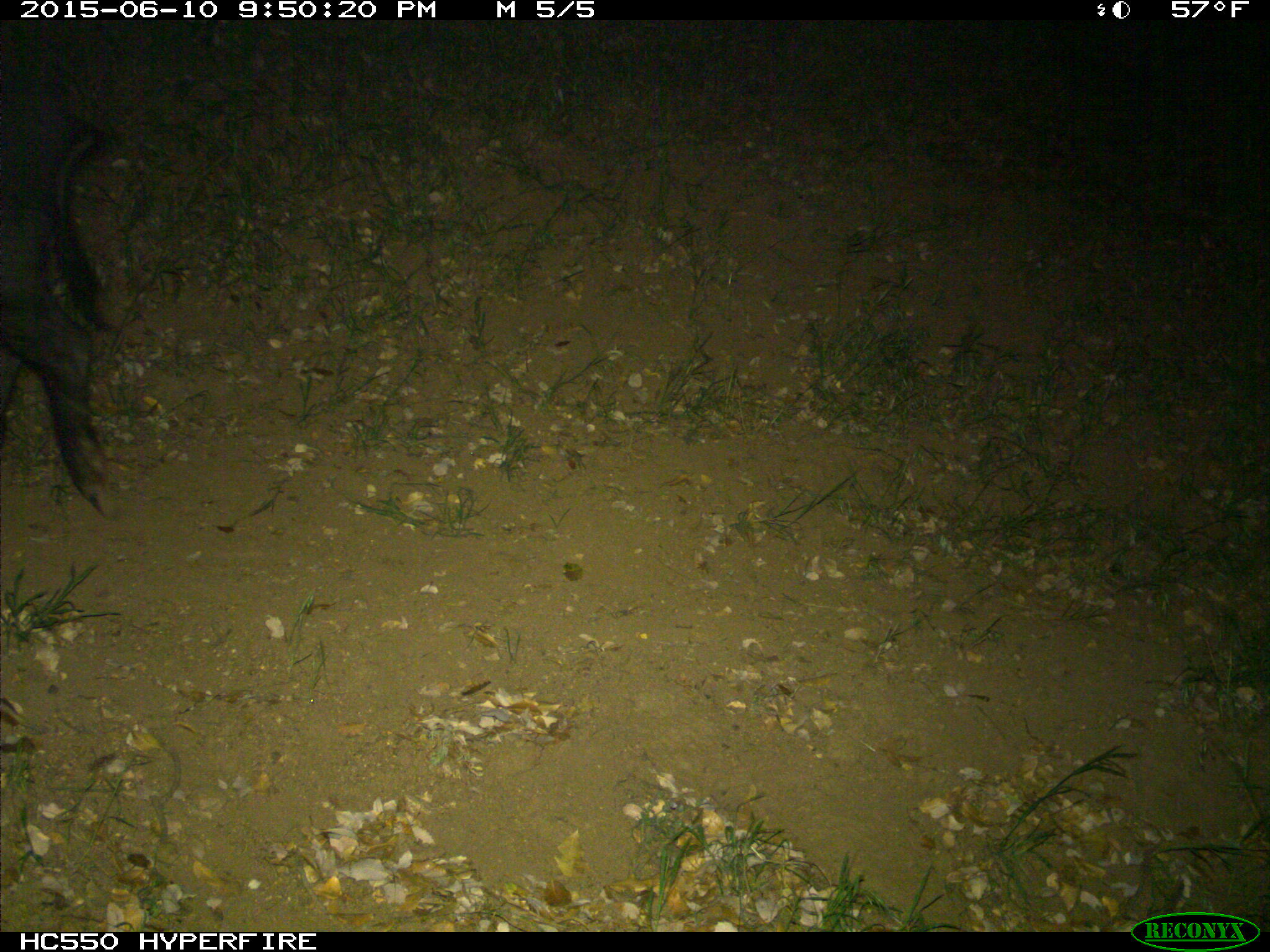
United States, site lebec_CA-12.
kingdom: Animalia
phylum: Chordata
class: Mammalia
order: Artiodactyla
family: Suidae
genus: Sus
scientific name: Sus scrofa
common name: wild boar